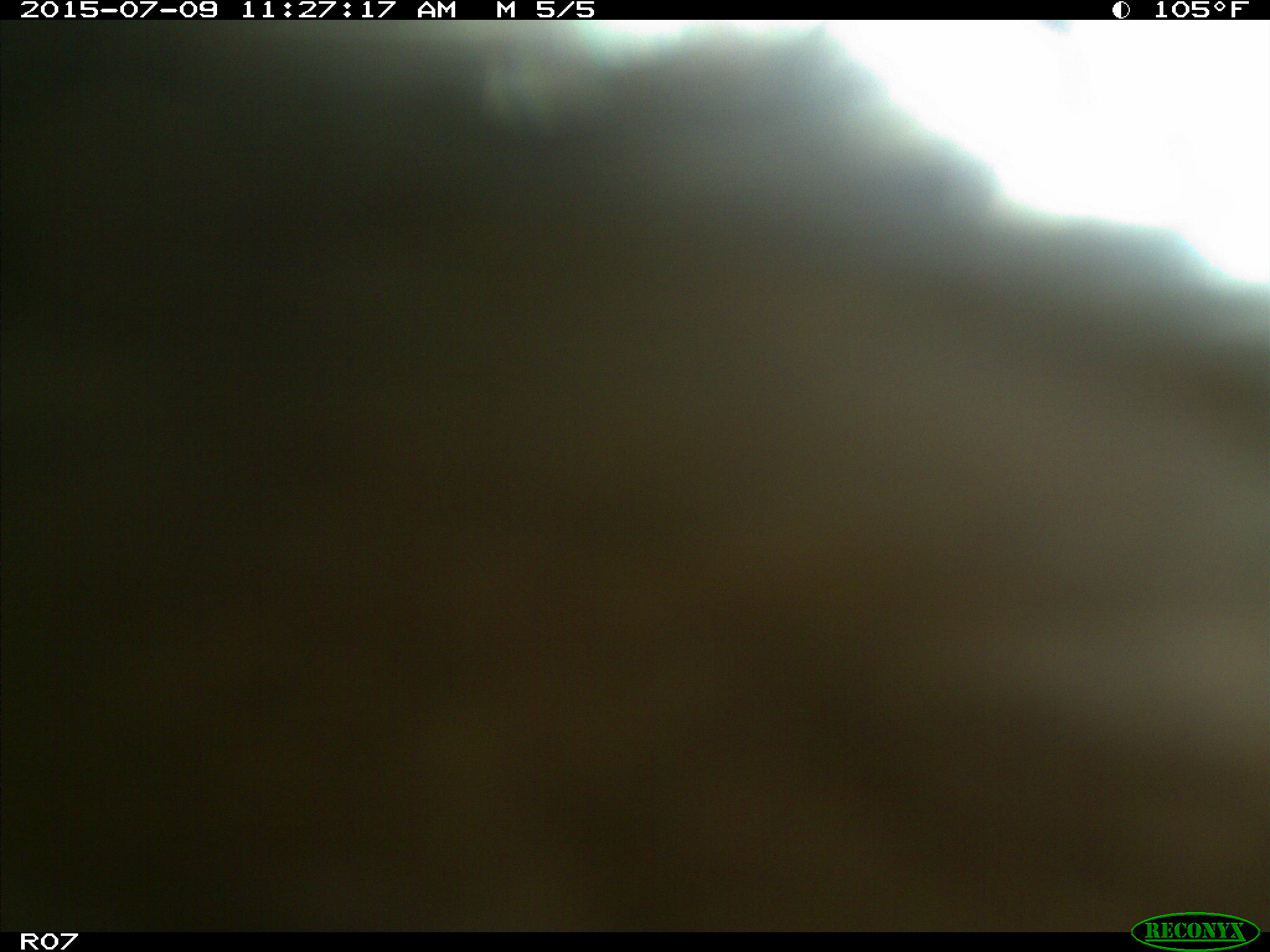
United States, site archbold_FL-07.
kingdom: Animalia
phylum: Chordata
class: Mammalia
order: Artiodactyla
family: Bovidae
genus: Bos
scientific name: Bos taurus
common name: domestic cow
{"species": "Bos taurus (domestic cow)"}